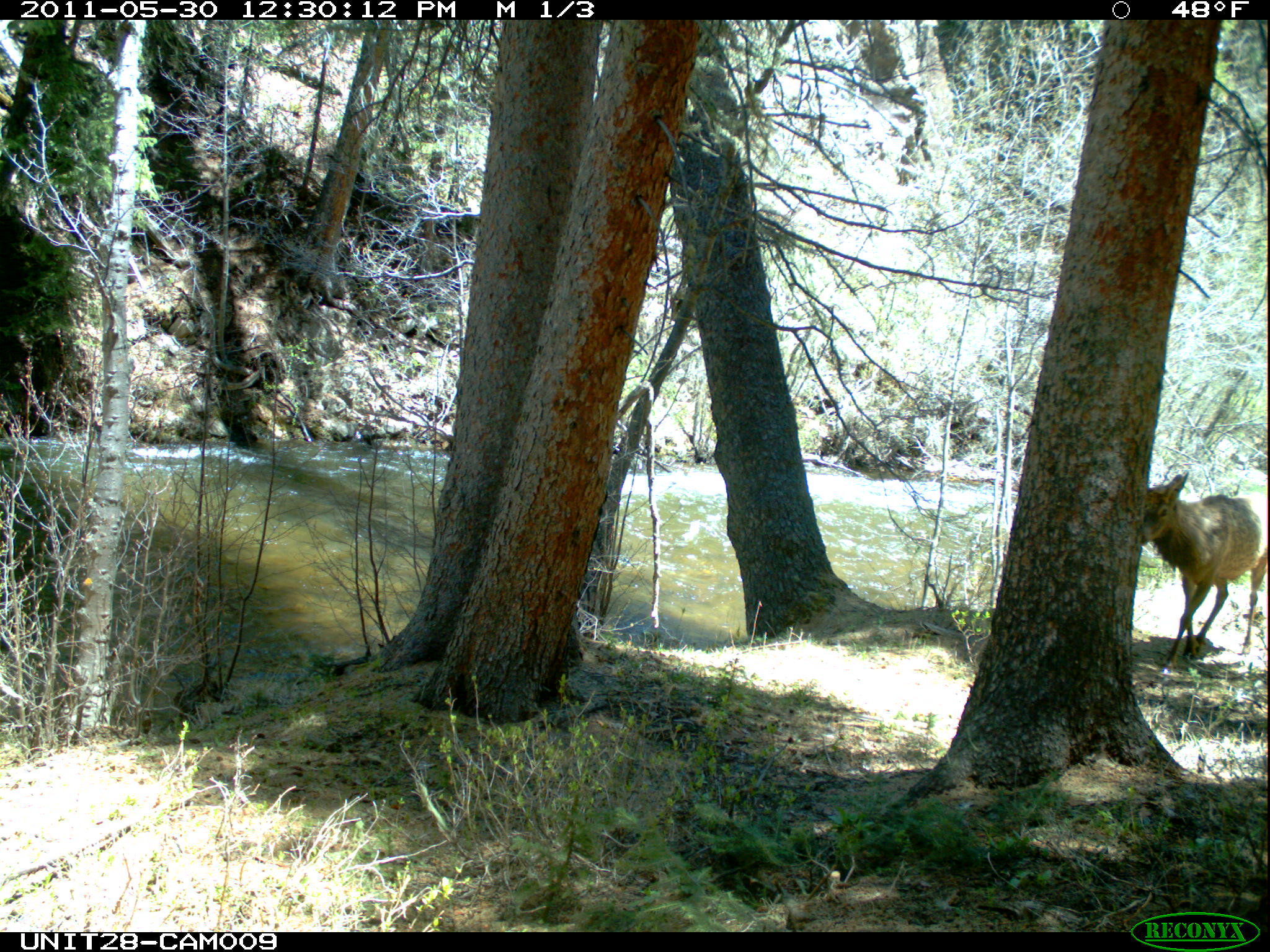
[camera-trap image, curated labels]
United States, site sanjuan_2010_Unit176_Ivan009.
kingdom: Animalia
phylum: Chordata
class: Mammalia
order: Artiodactyla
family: Cervidae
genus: Cervus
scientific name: Cervus elaphus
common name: red deer